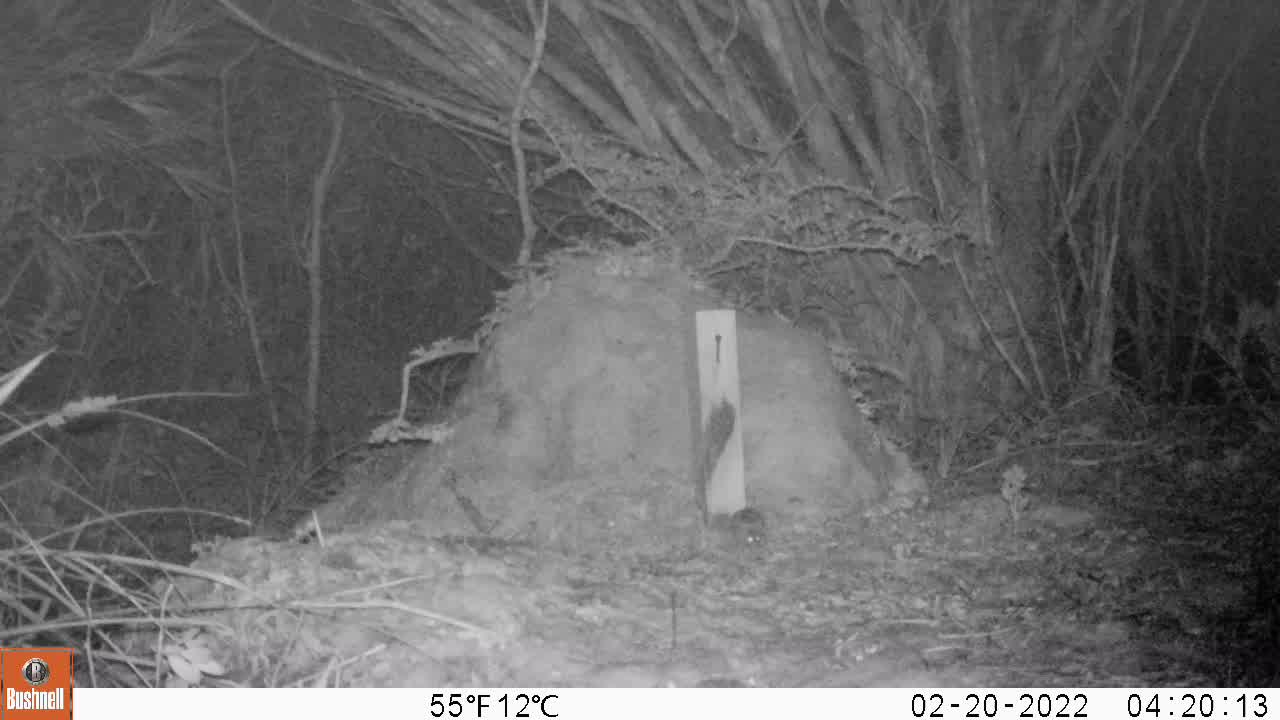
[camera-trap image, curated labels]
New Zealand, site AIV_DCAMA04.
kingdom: Animalia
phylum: Chordata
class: Mammalia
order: Rodentia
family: Muridae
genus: Mus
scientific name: Mus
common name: mouse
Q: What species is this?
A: Mouse (Mus).